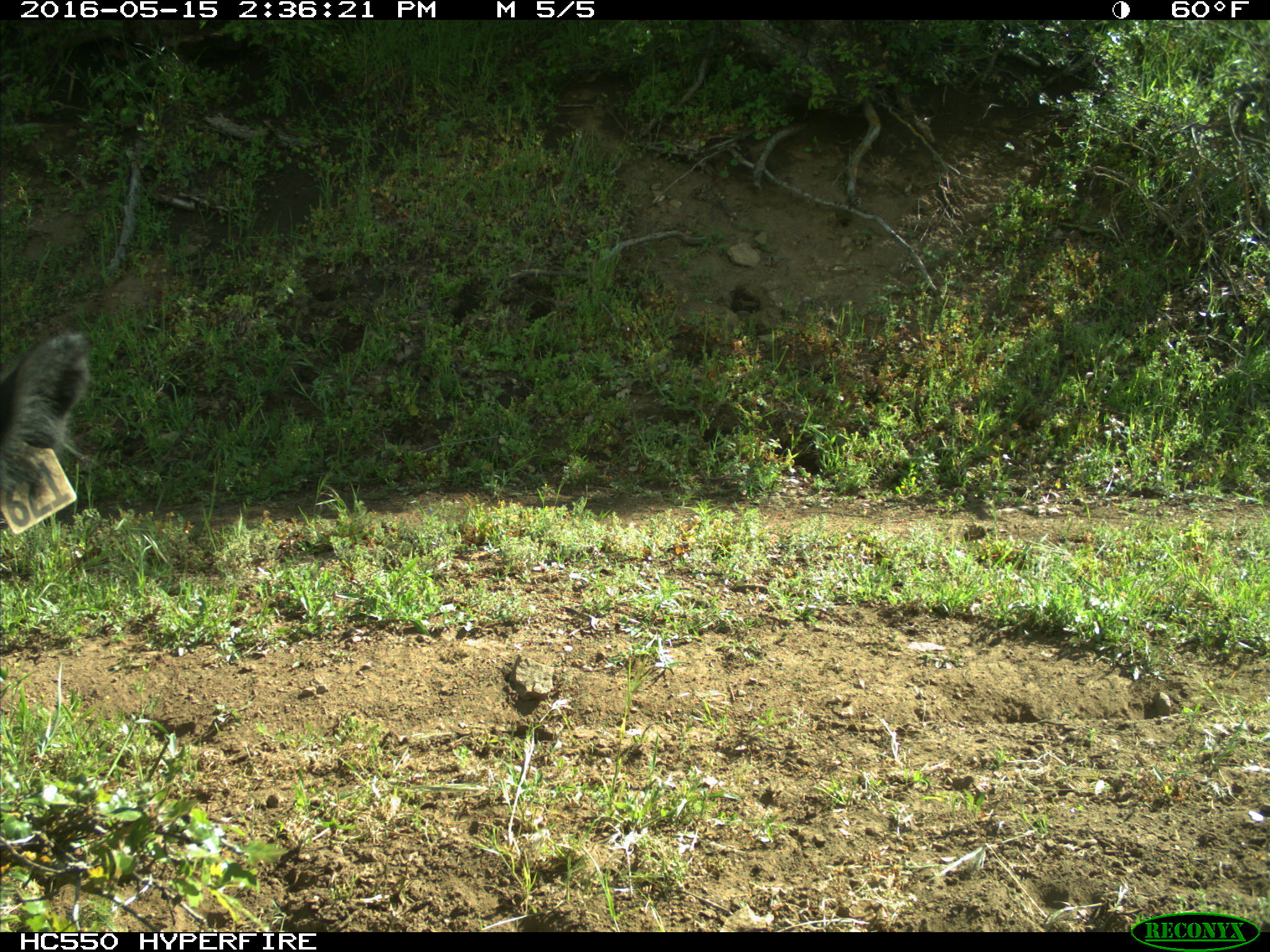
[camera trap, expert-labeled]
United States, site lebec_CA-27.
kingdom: Animalia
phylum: Chordata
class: Mammalia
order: Artiodactyla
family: Bovidae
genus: Bos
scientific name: Bos taurus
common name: domestic cow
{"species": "Bos taurus (domestic cow)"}